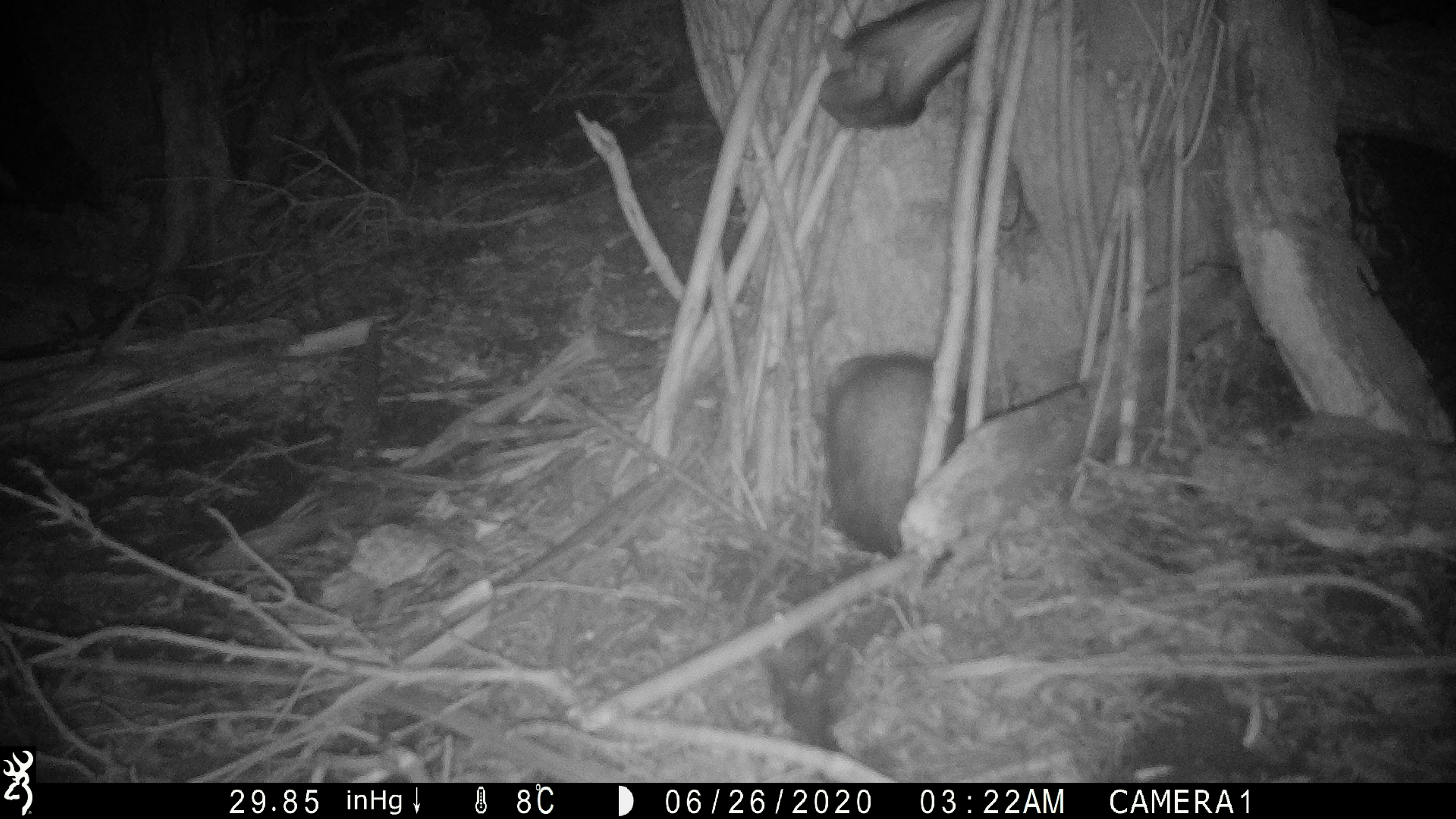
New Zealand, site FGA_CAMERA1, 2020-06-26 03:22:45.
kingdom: Animalia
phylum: Chordata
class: Mammalia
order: Carnivora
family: Mustelidae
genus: Mustela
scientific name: Mustela furo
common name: ferret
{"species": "ferret (Mustela furo)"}